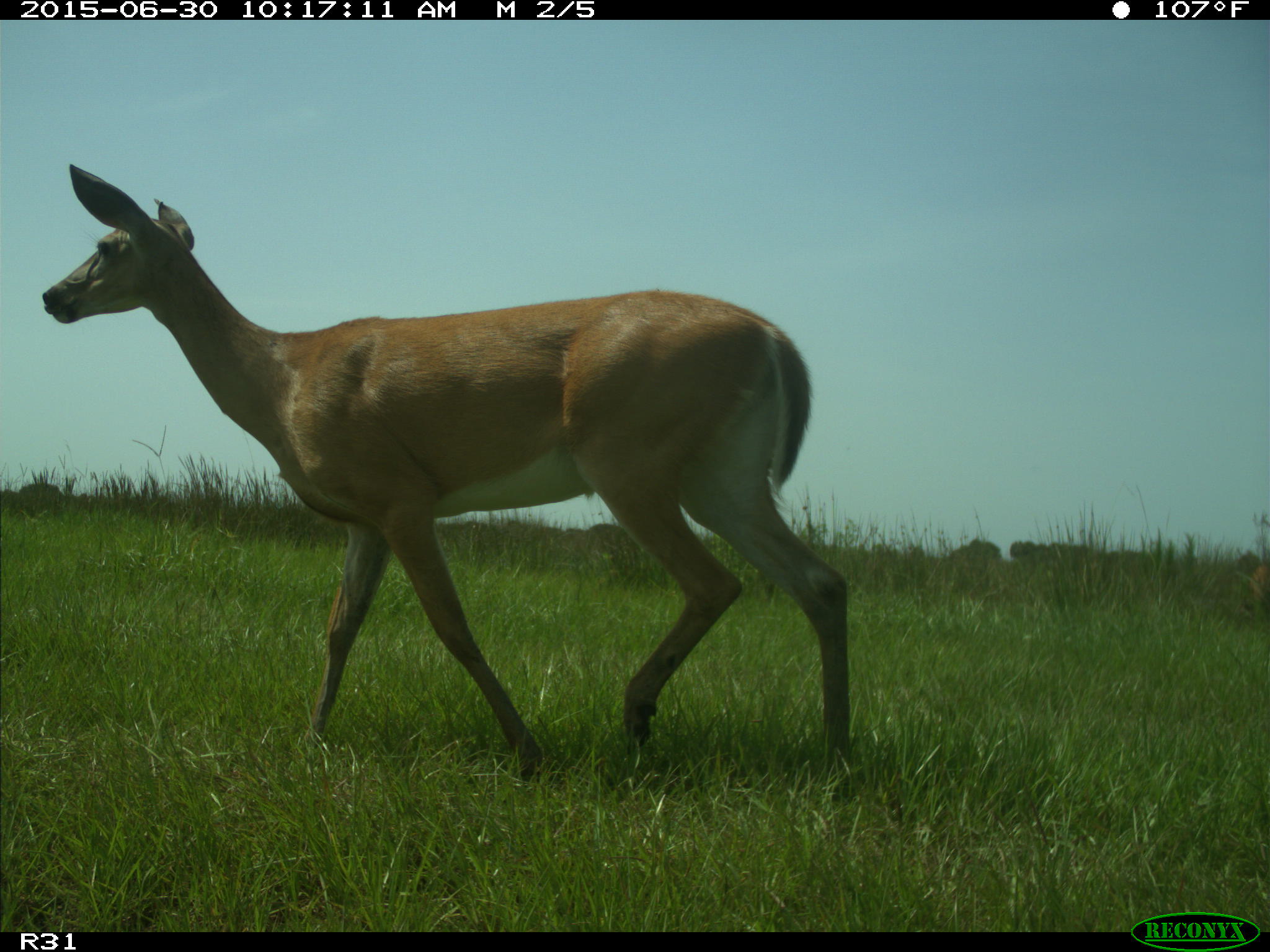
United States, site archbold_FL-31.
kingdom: Animalia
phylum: Chordata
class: Mammalia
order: Artiodactyla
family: Cervidae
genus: Odocoileus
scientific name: Odocoileus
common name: deer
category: unidentified deer